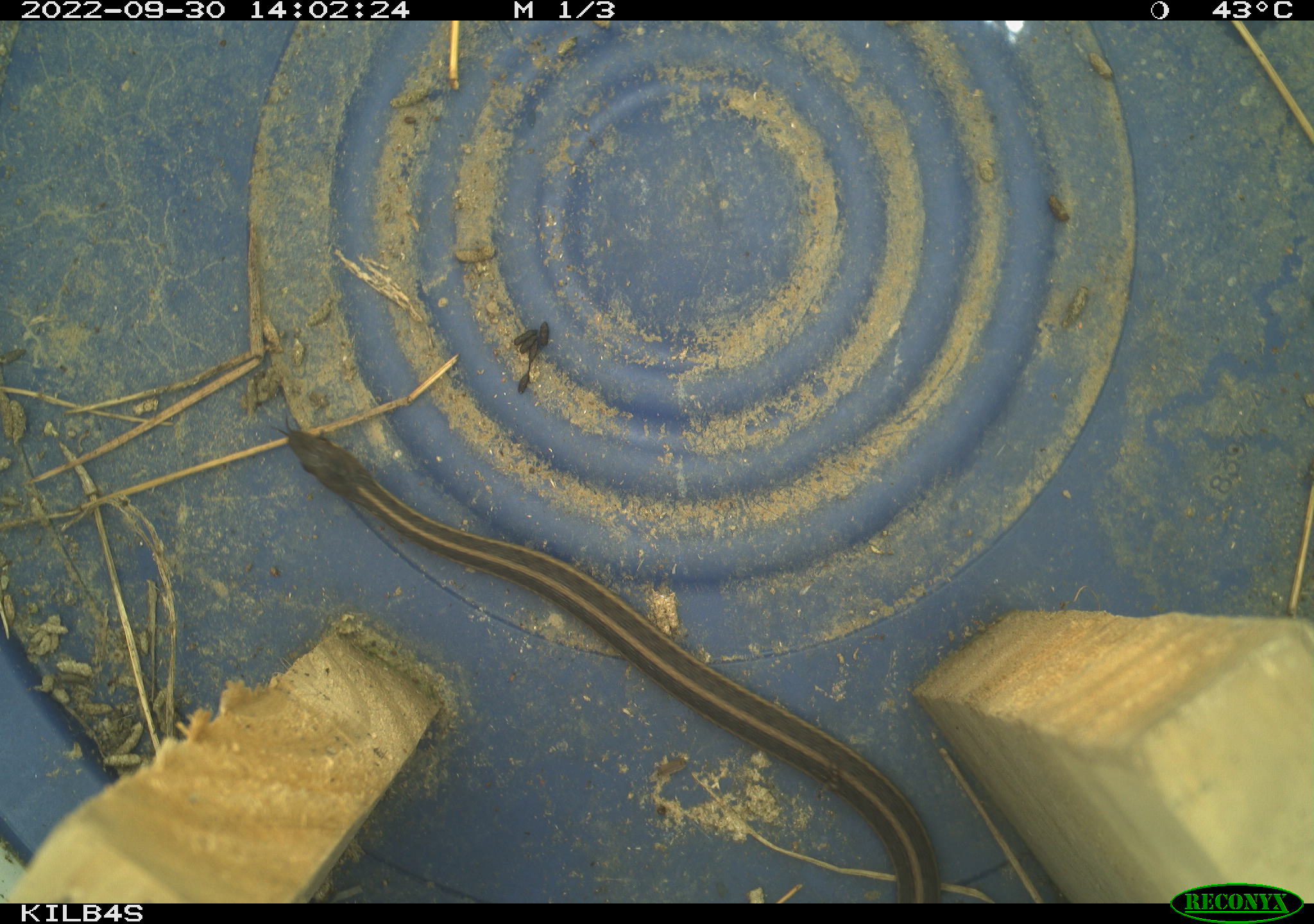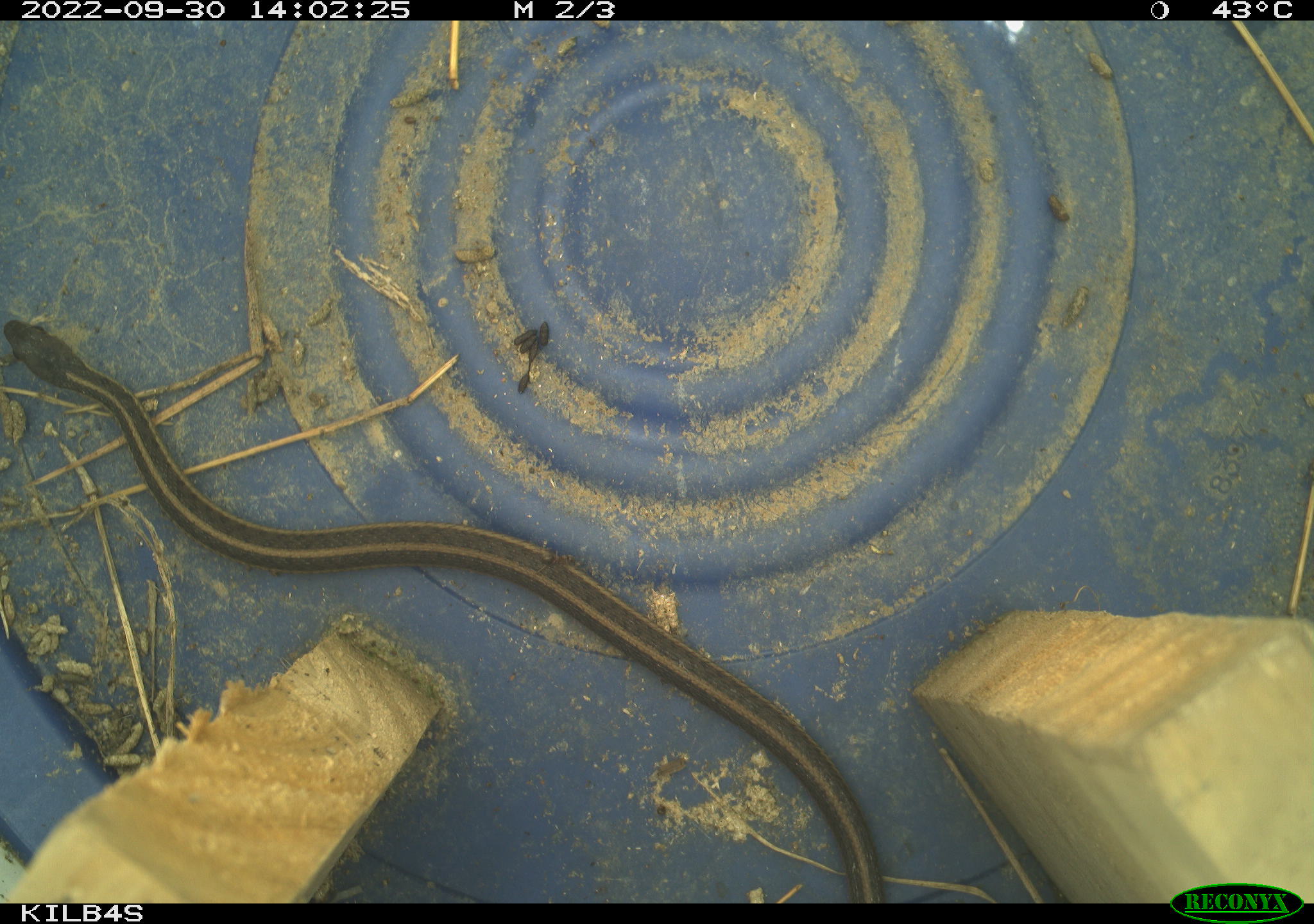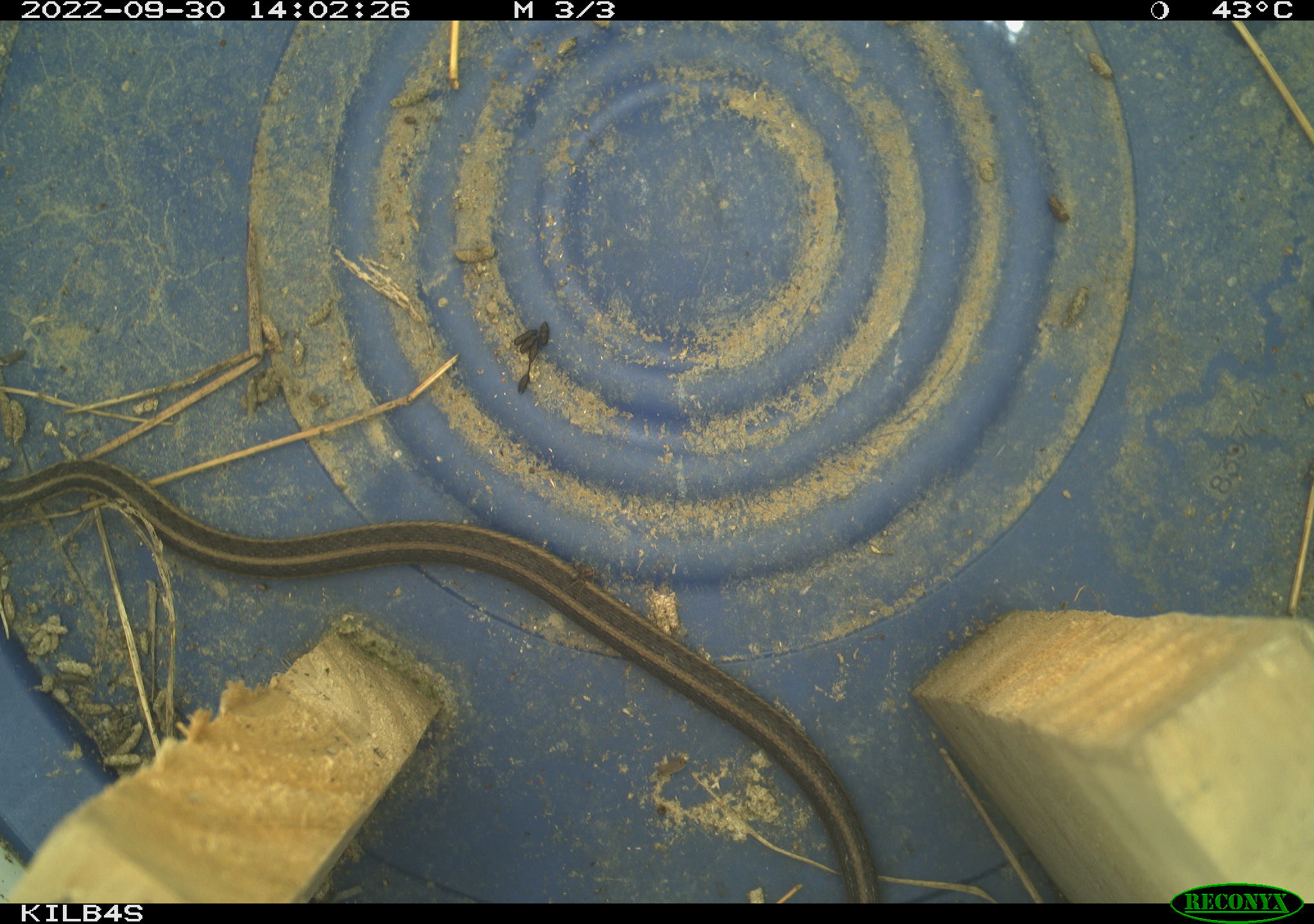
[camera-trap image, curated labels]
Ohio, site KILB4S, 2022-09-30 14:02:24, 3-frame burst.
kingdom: Animalia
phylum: Chordata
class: Reptilia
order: Squamata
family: Colubridae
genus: Thamnophis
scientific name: Thamnophis sirtalis sirtalis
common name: eastern gartersnake